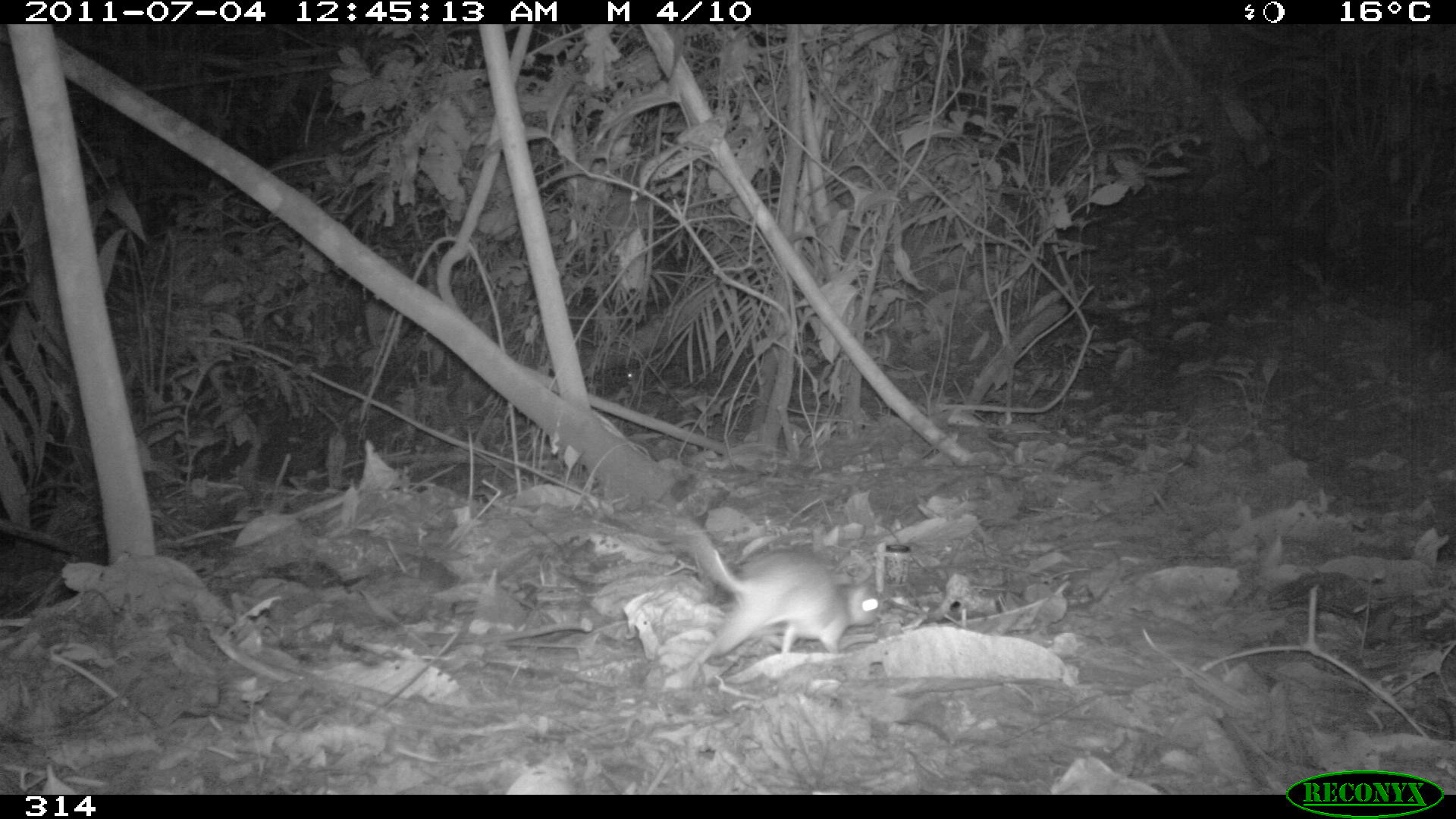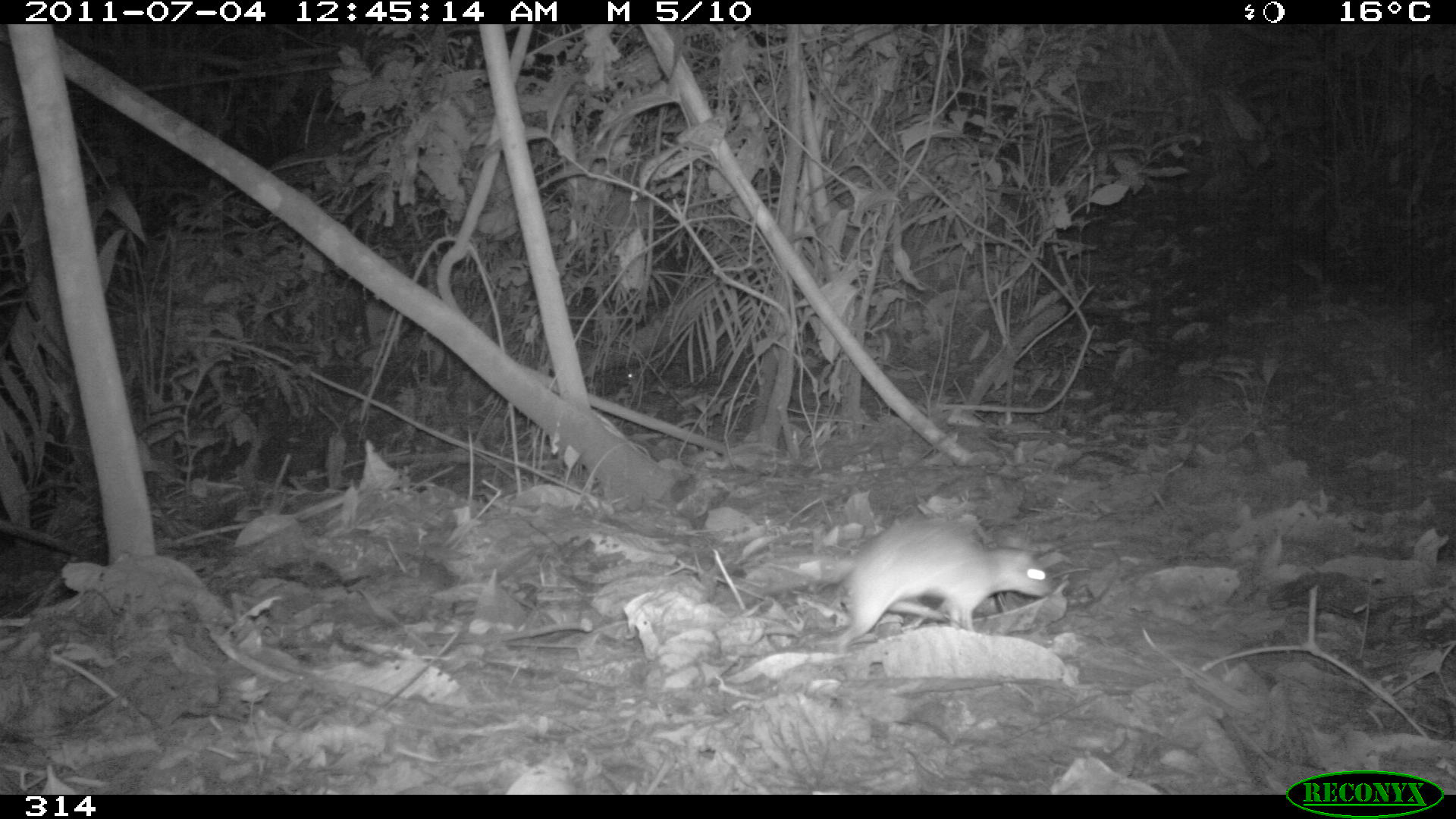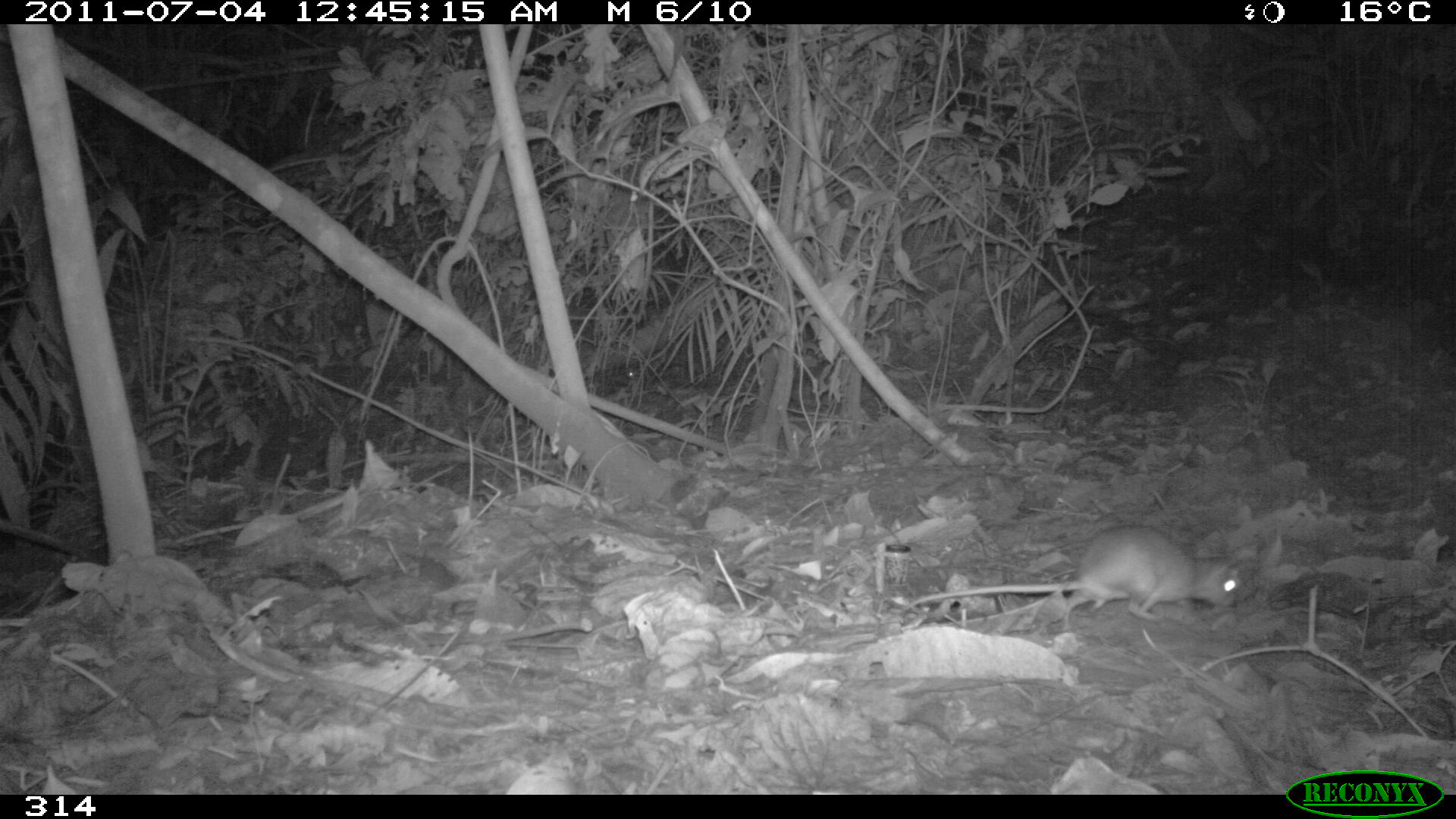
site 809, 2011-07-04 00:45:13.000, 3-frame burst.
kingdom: Animalia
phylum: Chordata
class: Mammalia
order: Rodentia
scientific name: Rodentia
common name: rodents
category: unknown rodent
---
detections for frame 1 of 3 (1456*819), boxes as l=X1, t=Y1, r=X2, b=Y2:
unknown rodent: l=653, t=514, r=887, b=669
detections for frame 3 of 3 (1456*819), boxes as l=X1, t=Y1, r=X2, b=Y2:
unknown rodent: l=897, t=523, r=1241, b=621